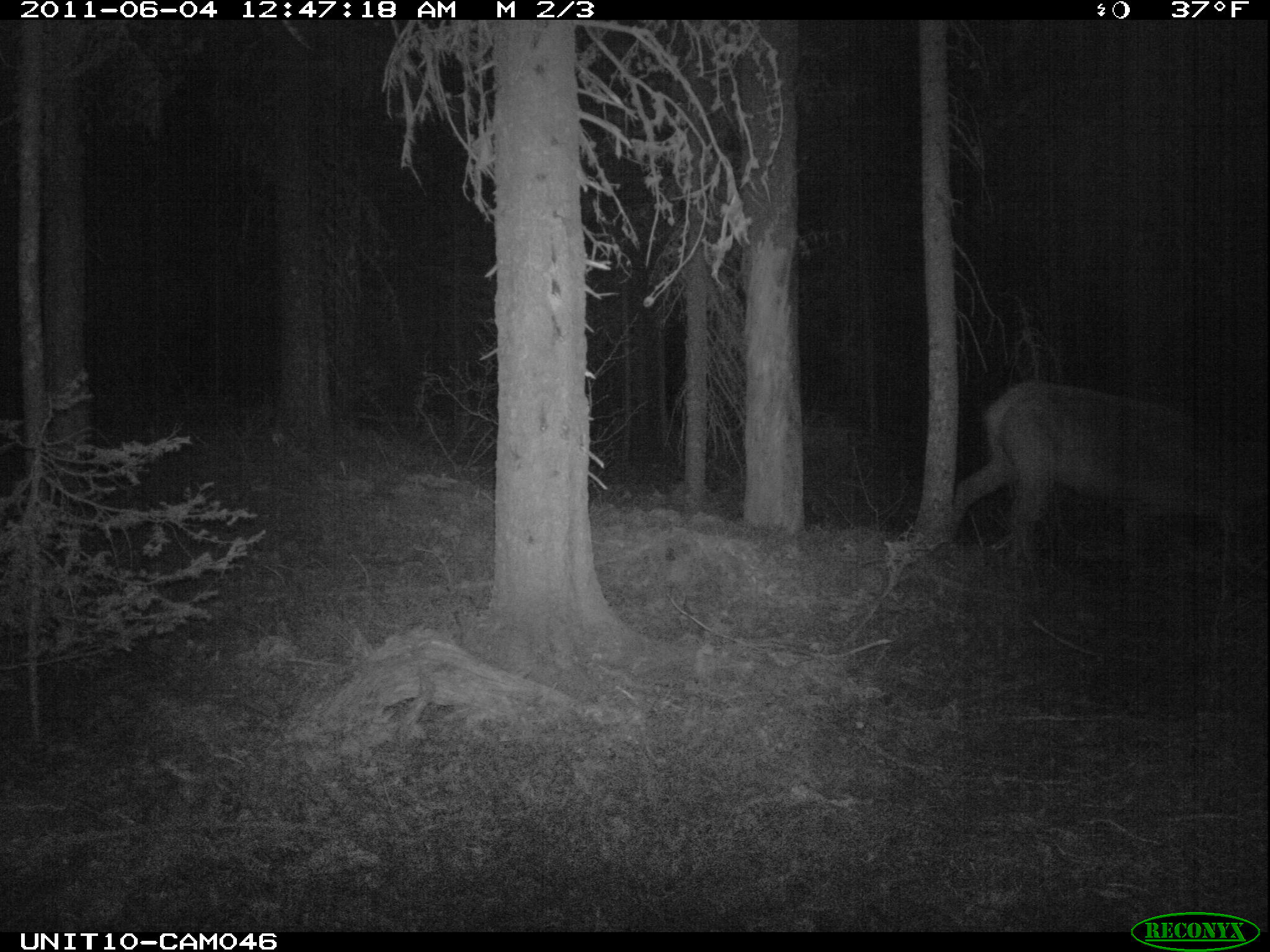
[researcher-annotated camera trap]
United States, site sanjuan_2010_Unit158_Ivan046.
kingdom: Animalia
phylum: Chordata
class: Mammalia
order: Artiodactyla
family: Cervidae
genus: Cervus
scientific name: Cervus elaphus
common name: red deer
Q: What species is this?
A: Cervus elaphus (red deer).